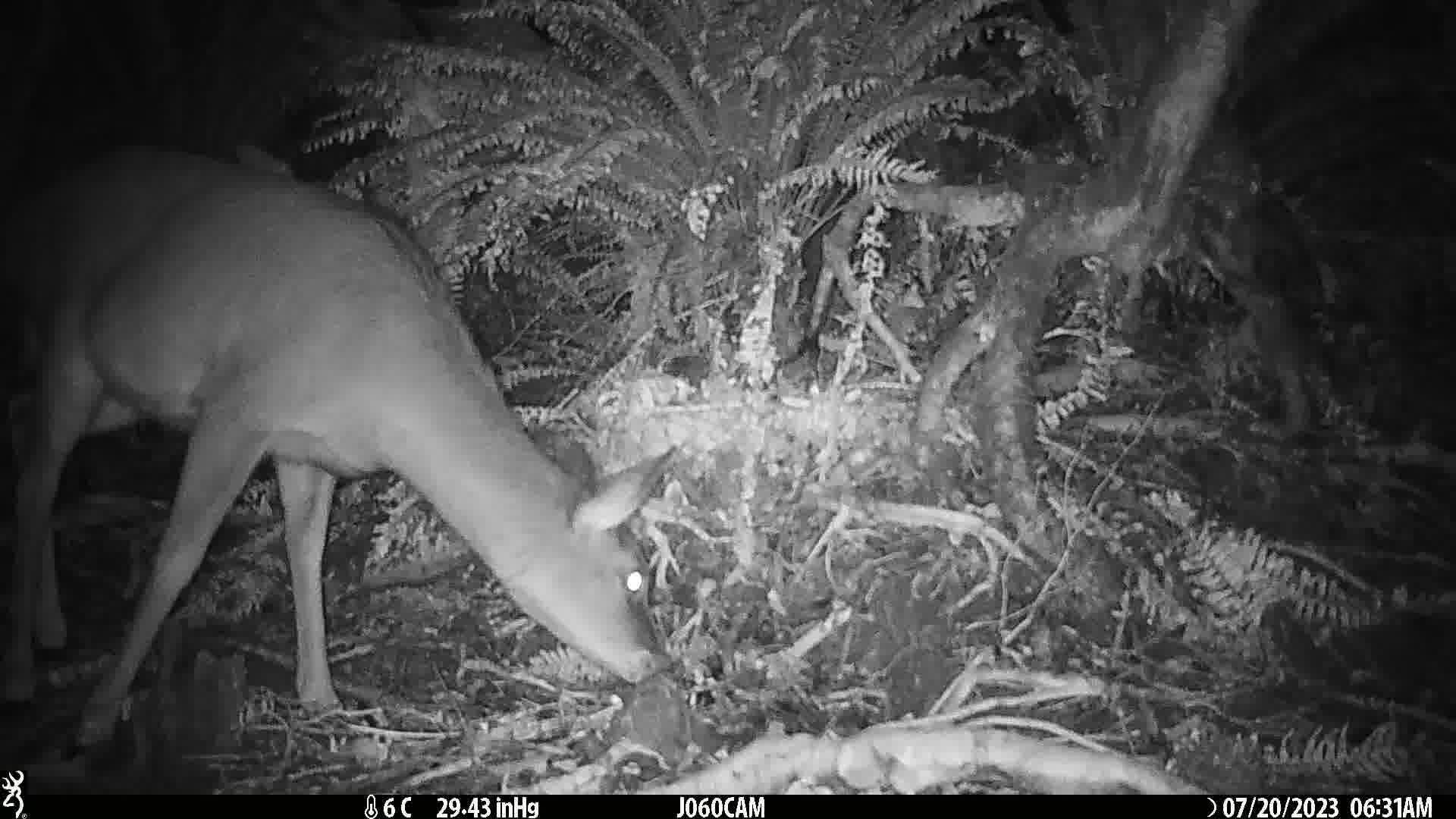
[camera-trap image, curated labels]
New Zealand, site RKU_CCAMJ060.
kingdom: Animalia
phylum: Chordata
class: Mammalia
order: Artiodactyla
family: Cervidae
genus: Odocoileus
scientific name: Odocoileus virginianus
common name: white-tailed deer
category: white tailed deer